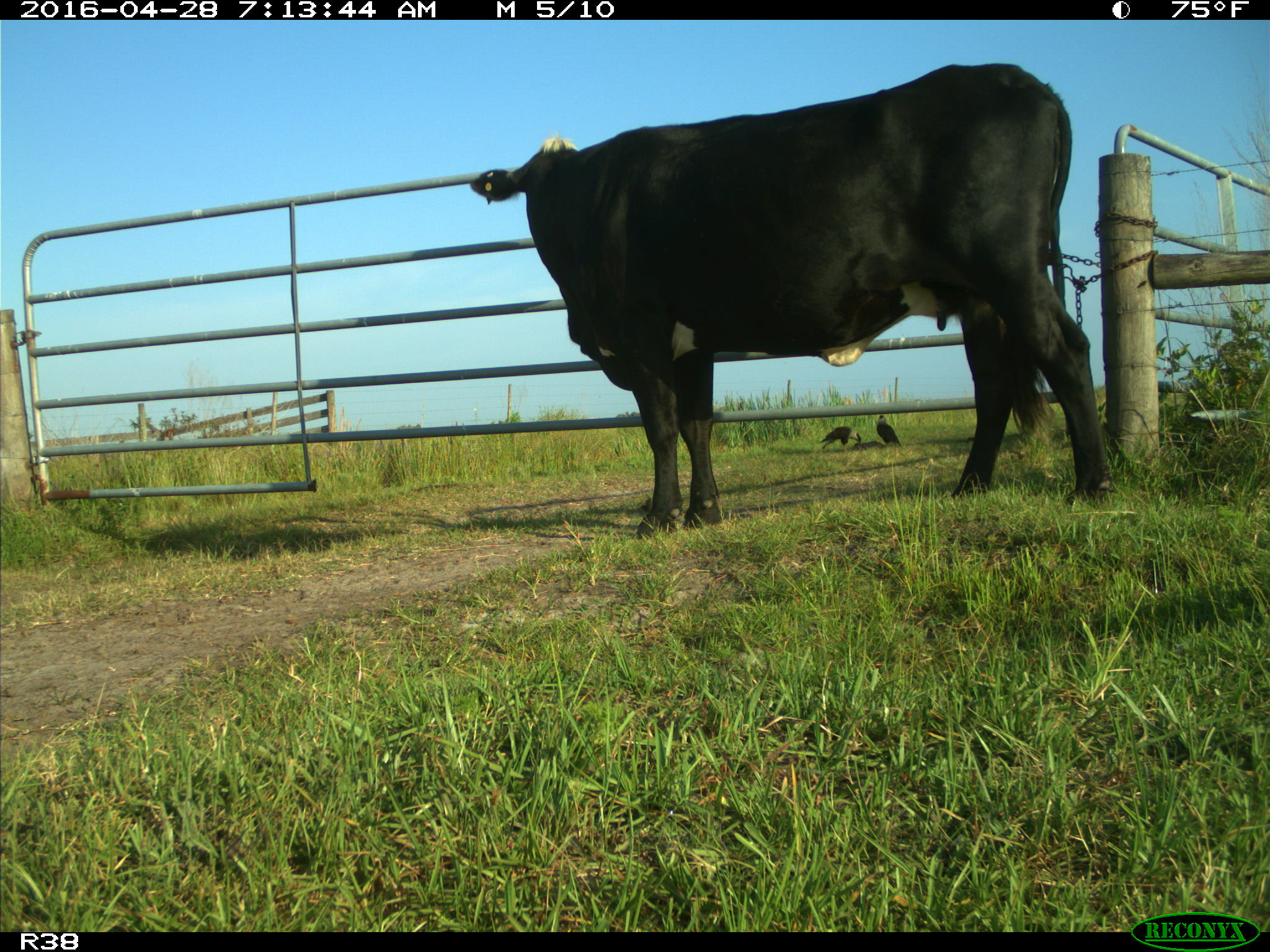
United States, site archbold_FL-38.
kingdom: Animalia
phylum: Chordata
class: Mammalia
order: Artiodactyla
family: Bovidae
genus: Bos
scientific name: Bos taurus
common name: domestic cow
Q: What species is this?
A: Bos taurus (domestic cow).